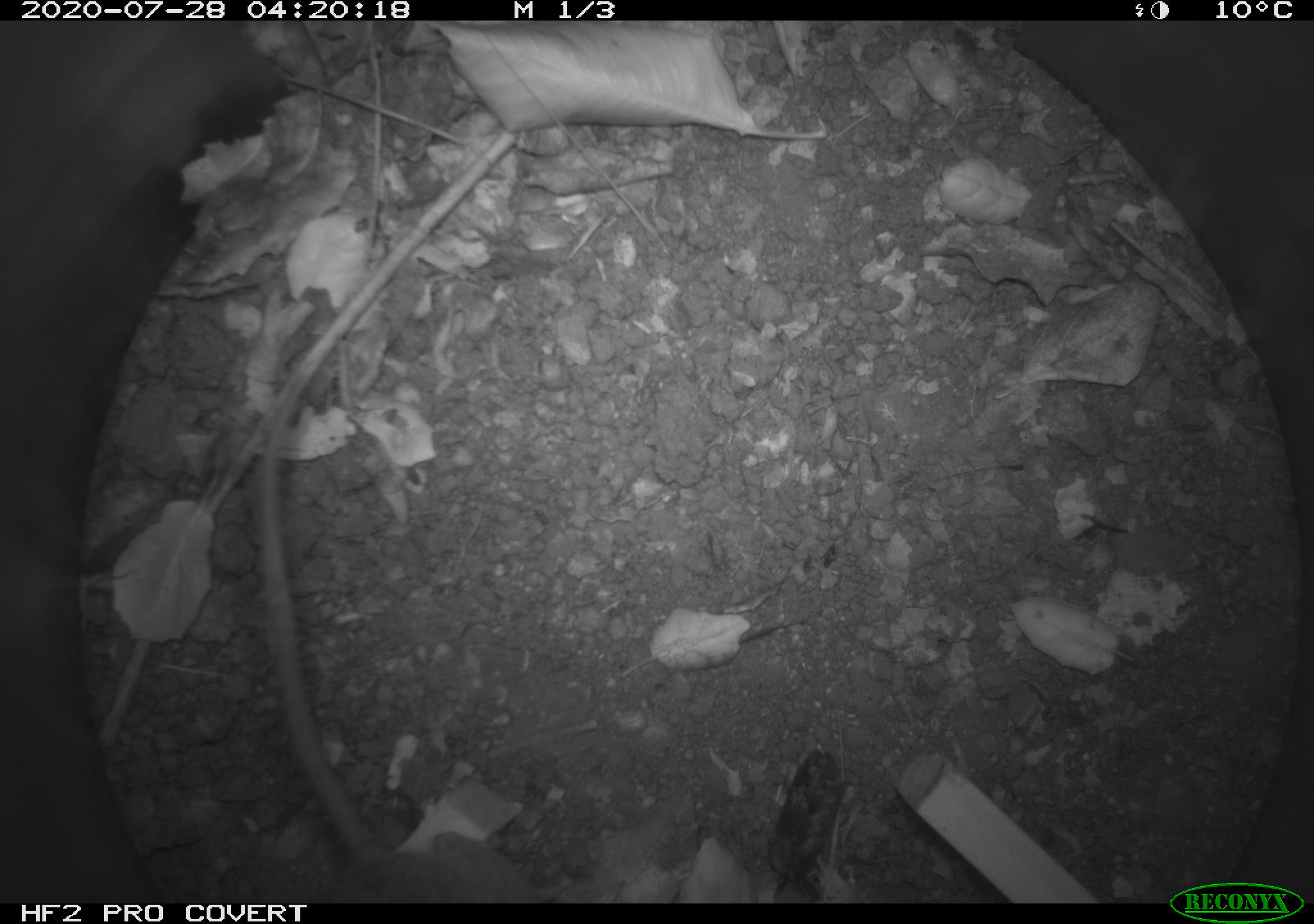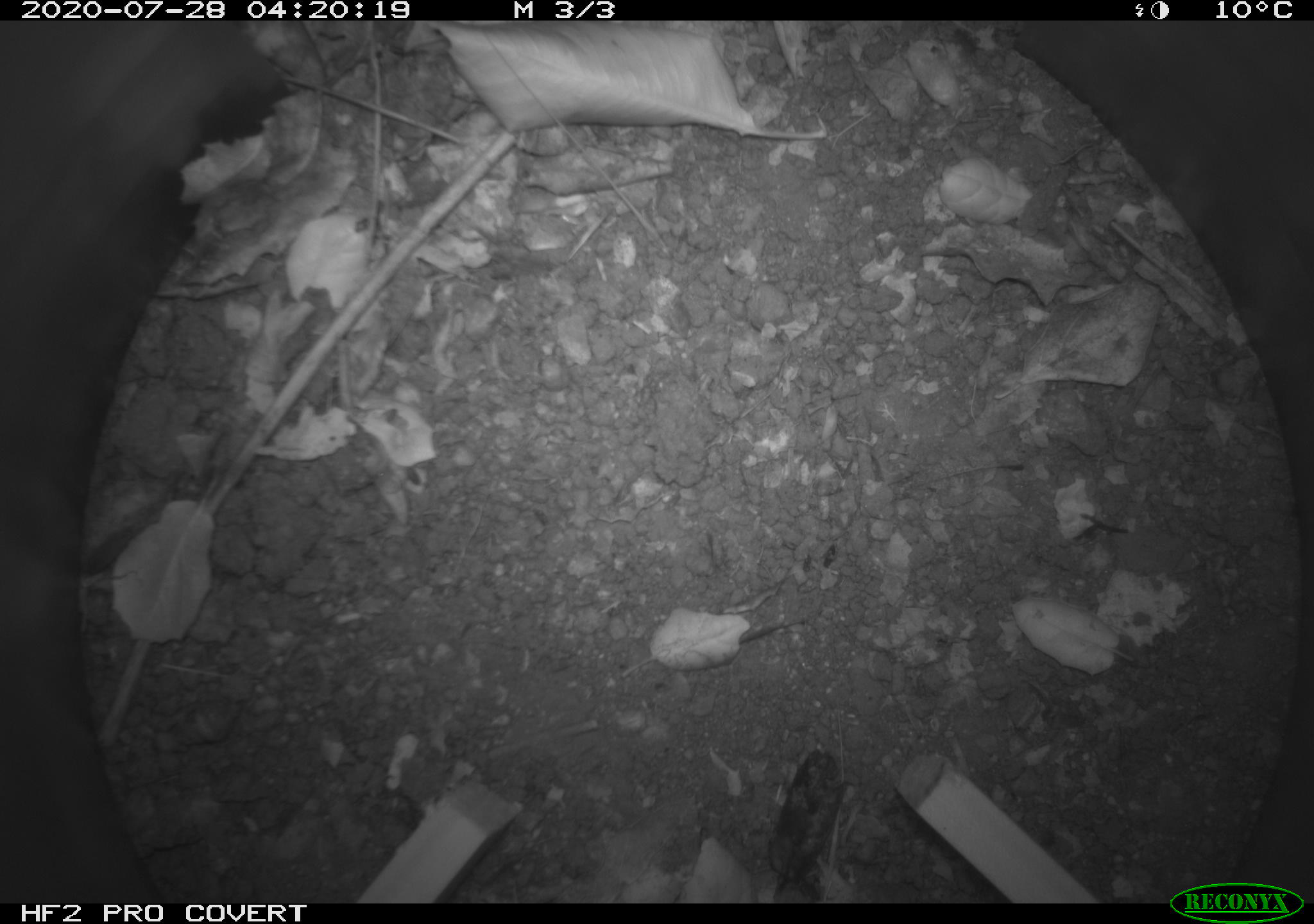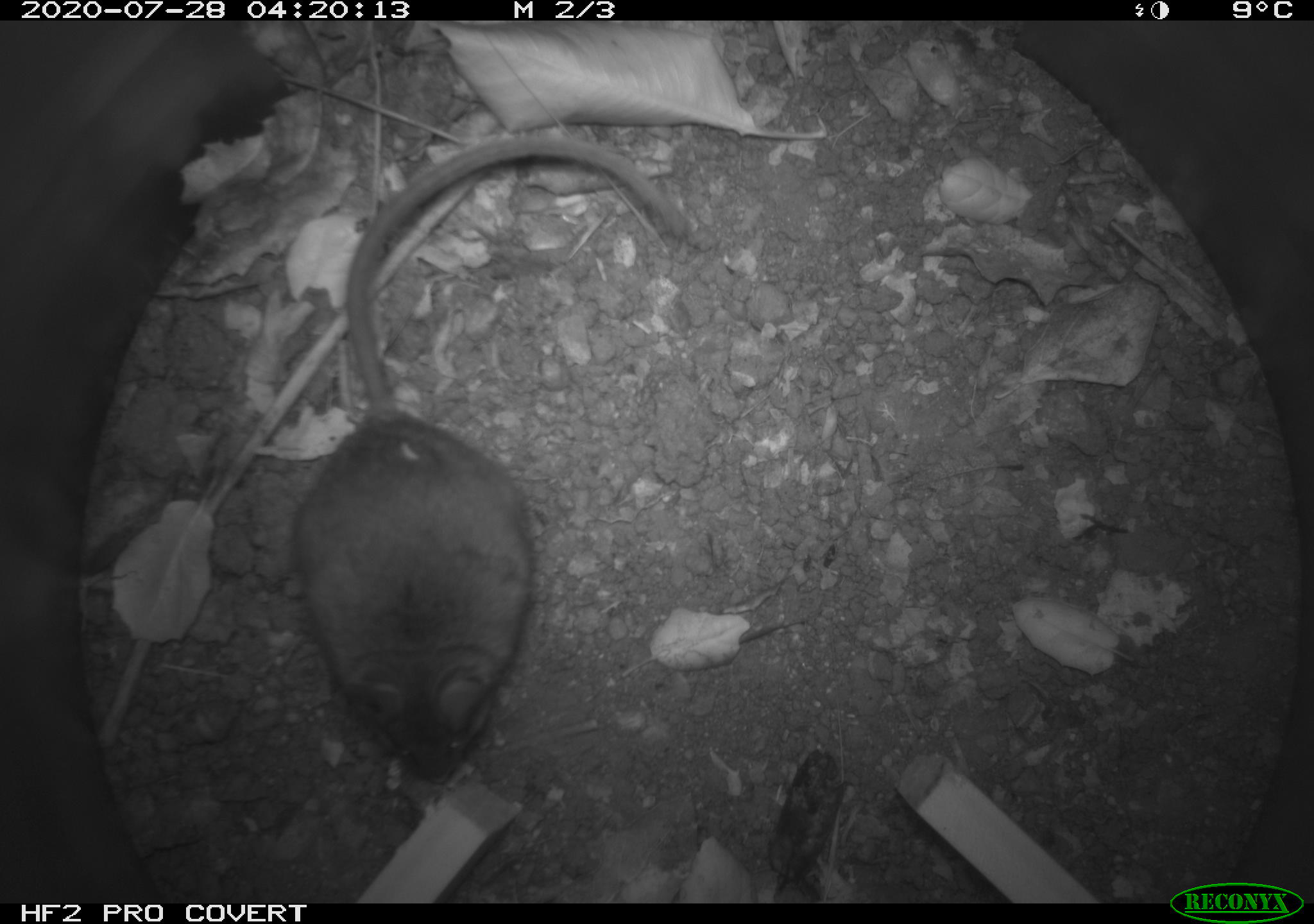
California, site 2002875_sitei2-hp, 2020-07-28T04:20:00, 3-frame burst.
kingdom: Animalia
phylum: Chordata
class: Mammalia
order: Rodentia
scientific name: Rodentia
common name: rodent